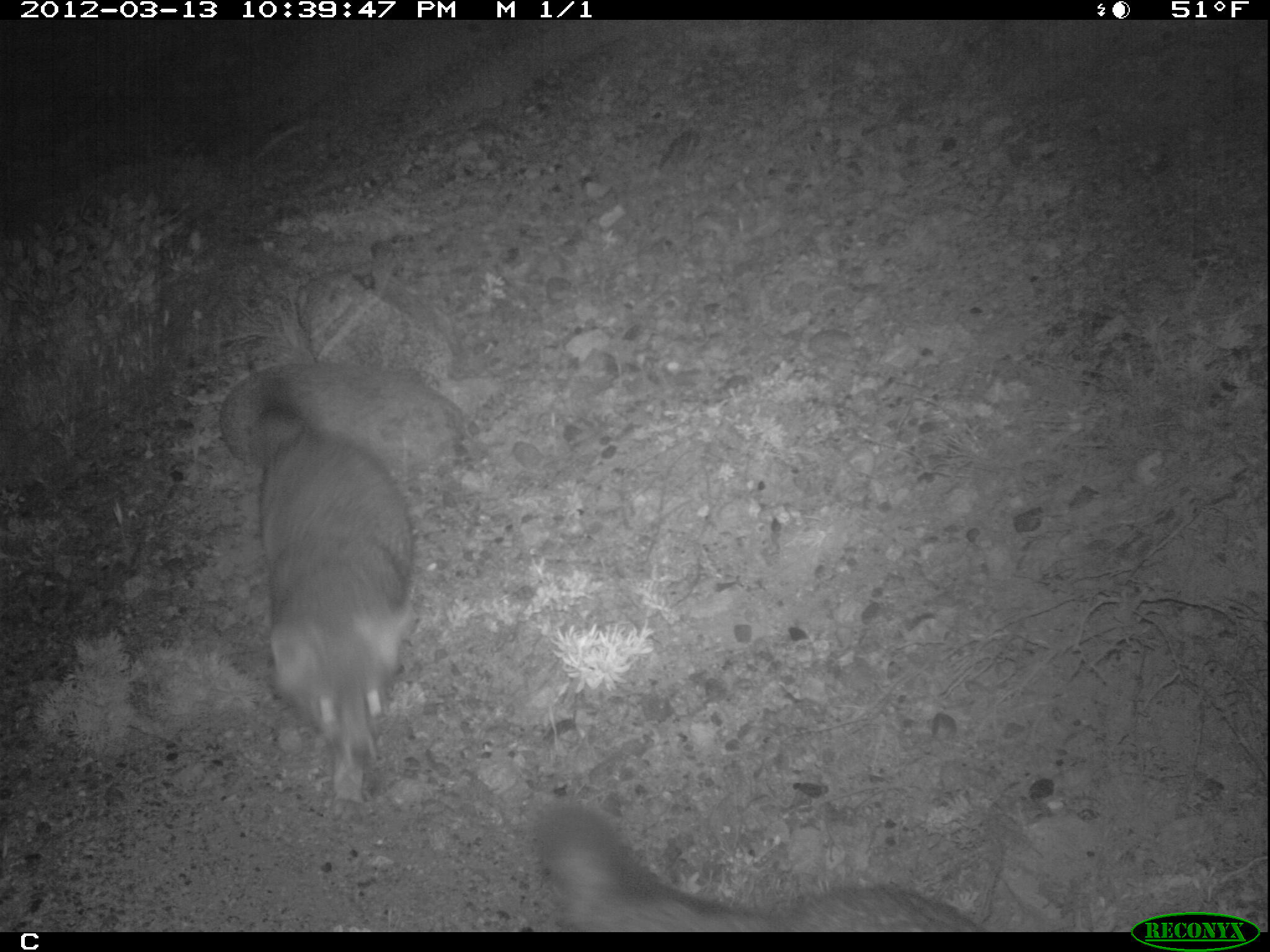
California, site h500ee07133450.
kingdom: Animalia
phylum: Chordata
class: Mammalia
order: Carnivora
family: Canidae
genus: Urocyon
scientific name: Urocyon littoralis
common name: island fox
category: fox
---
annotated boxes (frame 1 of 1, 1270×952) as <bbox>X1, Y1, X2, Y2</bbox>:
fox: <bbox>247, 378, 414, 821</bbox>; <bbox>535, 802, 986, 932</bbox>